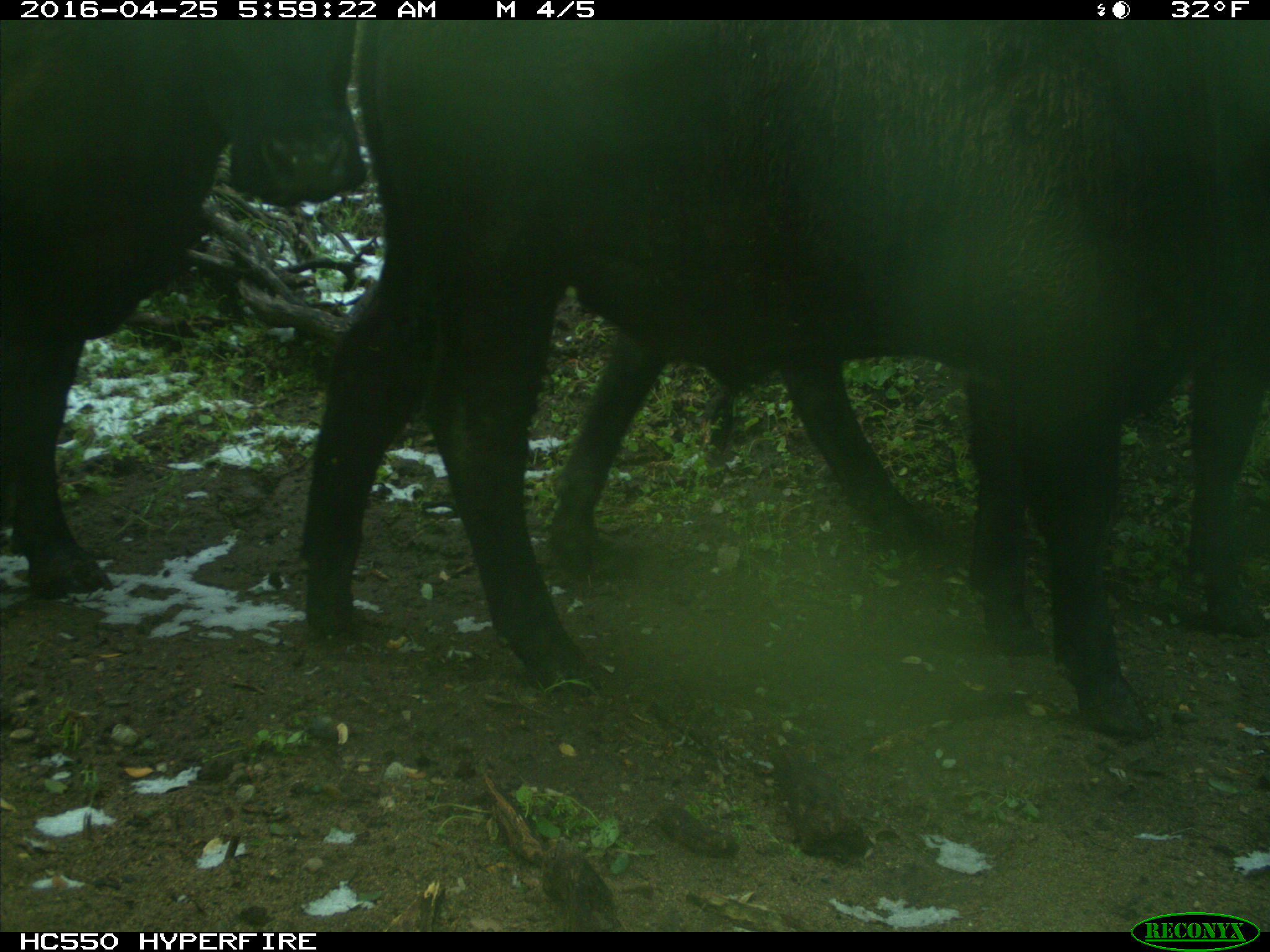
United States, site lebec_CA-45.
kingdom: Animalia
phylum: Chordata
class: Mammalia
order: Artiodactyla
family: Bovidae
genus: Bos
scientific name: Bos taurus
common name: domestic cow